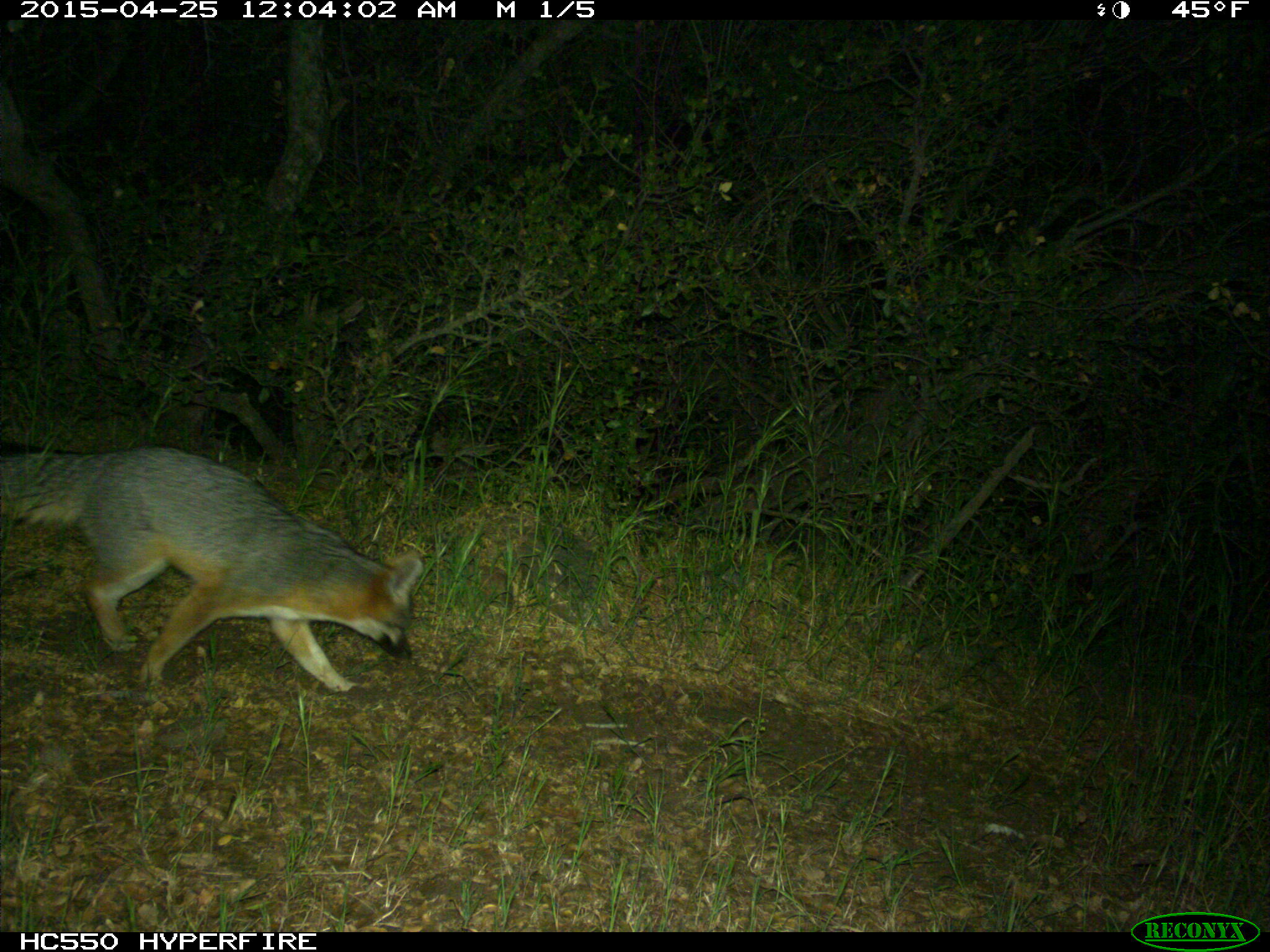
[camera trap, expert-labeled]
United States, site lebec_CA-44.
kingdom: Animalia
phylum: Chordata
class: Mammalia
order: Carnivora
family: Canidae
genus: Urocyon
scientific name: Urocyon cinereoargenteus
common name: gray fox